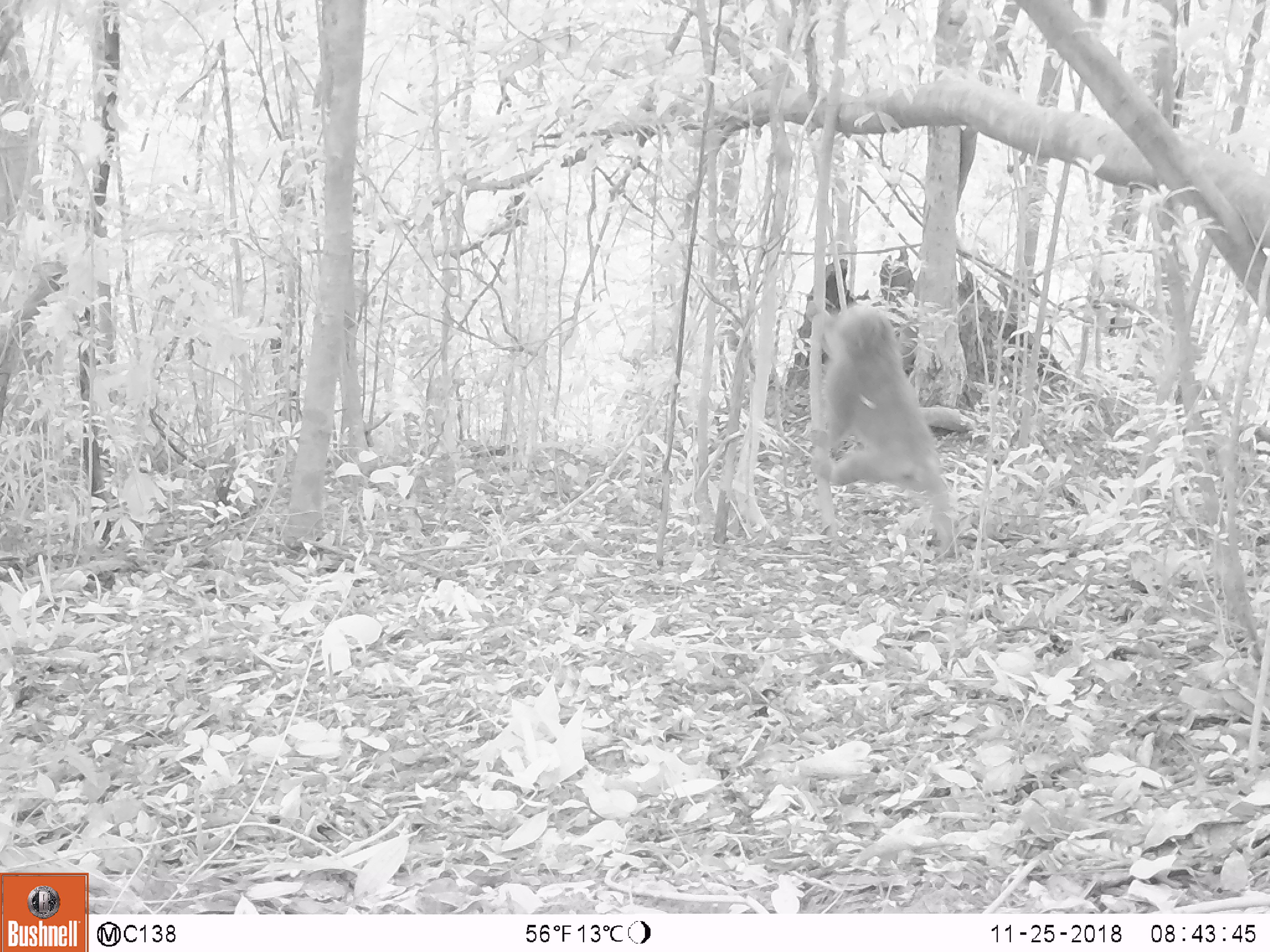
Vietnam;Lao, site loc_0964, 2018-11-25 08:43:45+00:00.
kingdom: Animalia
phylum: Chordata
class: Mammalia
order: Primates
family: Cercopithecidae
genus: Macaca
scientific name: Macaca arctoides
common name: stump-tailed macaque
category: stump tailed macaque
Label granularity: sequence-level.